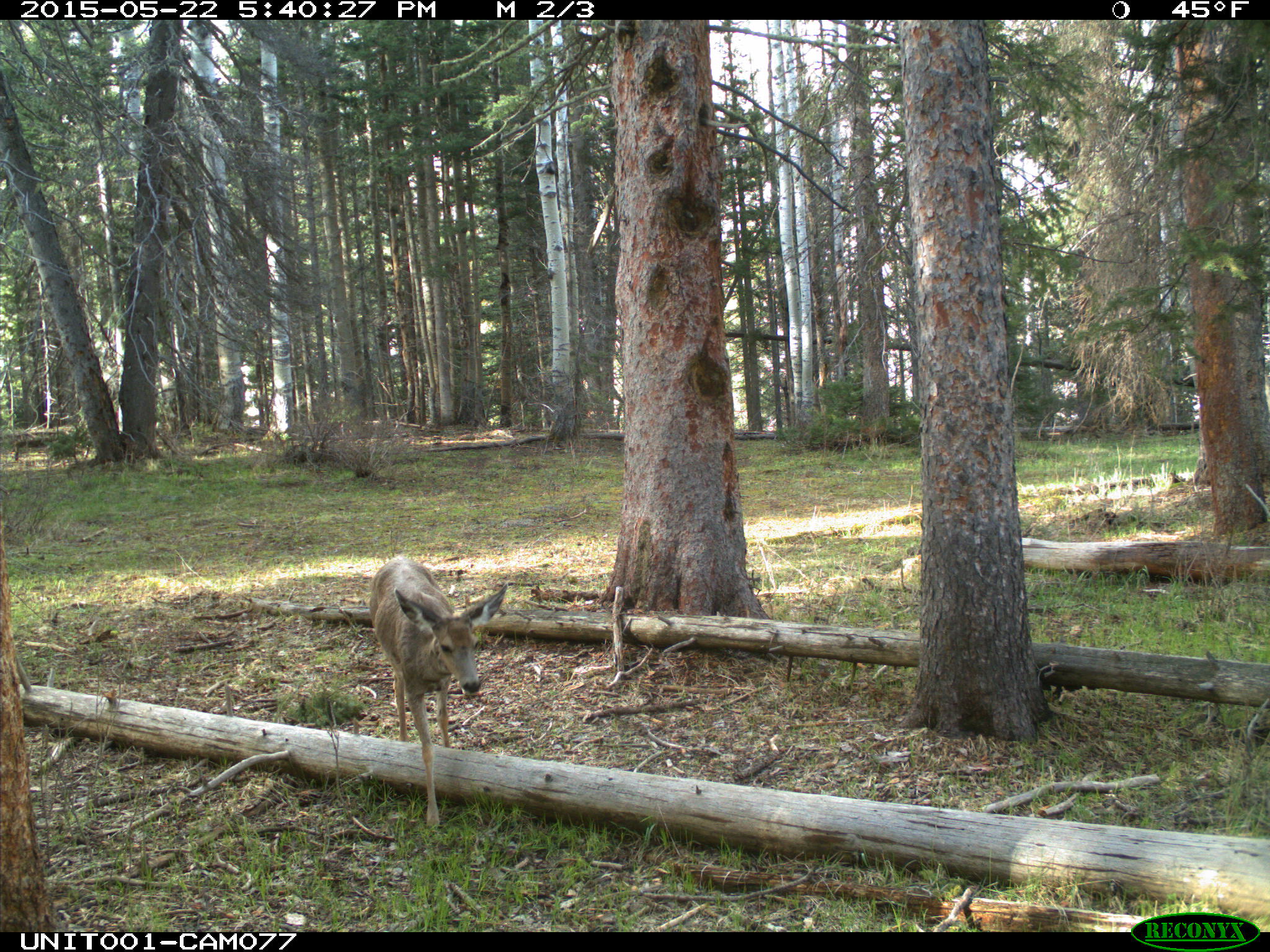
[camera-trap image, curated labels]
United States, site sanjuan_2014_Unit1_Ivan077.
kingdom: Animalia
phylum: Chordata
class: Mammalia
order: Artiodactyla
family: Cervidae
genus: Odocoileus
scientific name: Odocoileus hemionus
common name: mule deer